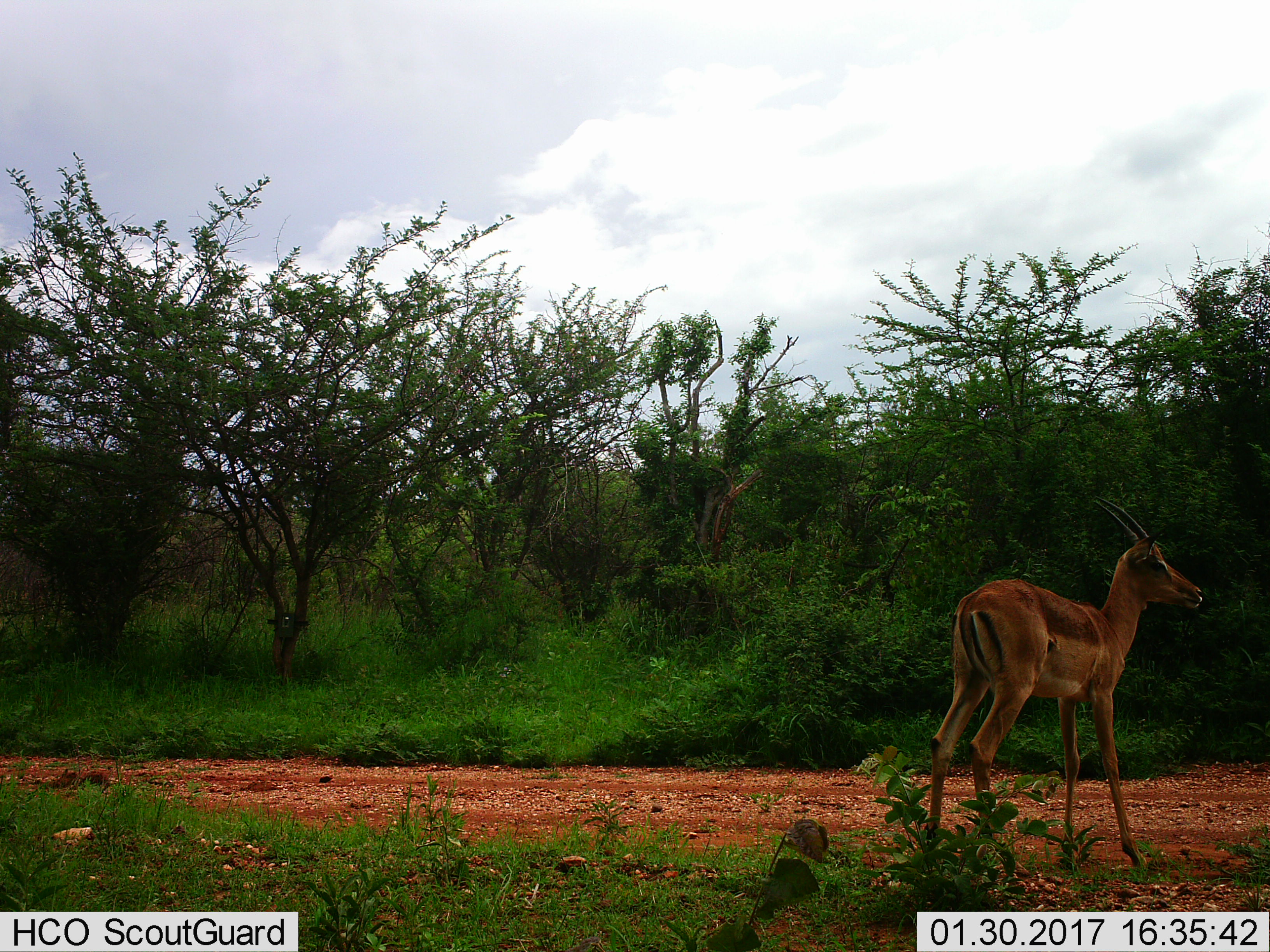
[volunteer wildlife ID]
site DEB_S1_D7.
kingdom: Animalia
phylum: Chordata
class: Mammalia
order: Artiodactyla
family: Bovidae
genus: Aepyceros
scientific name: Aepyceros melampus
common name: impala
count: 1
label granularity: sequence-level